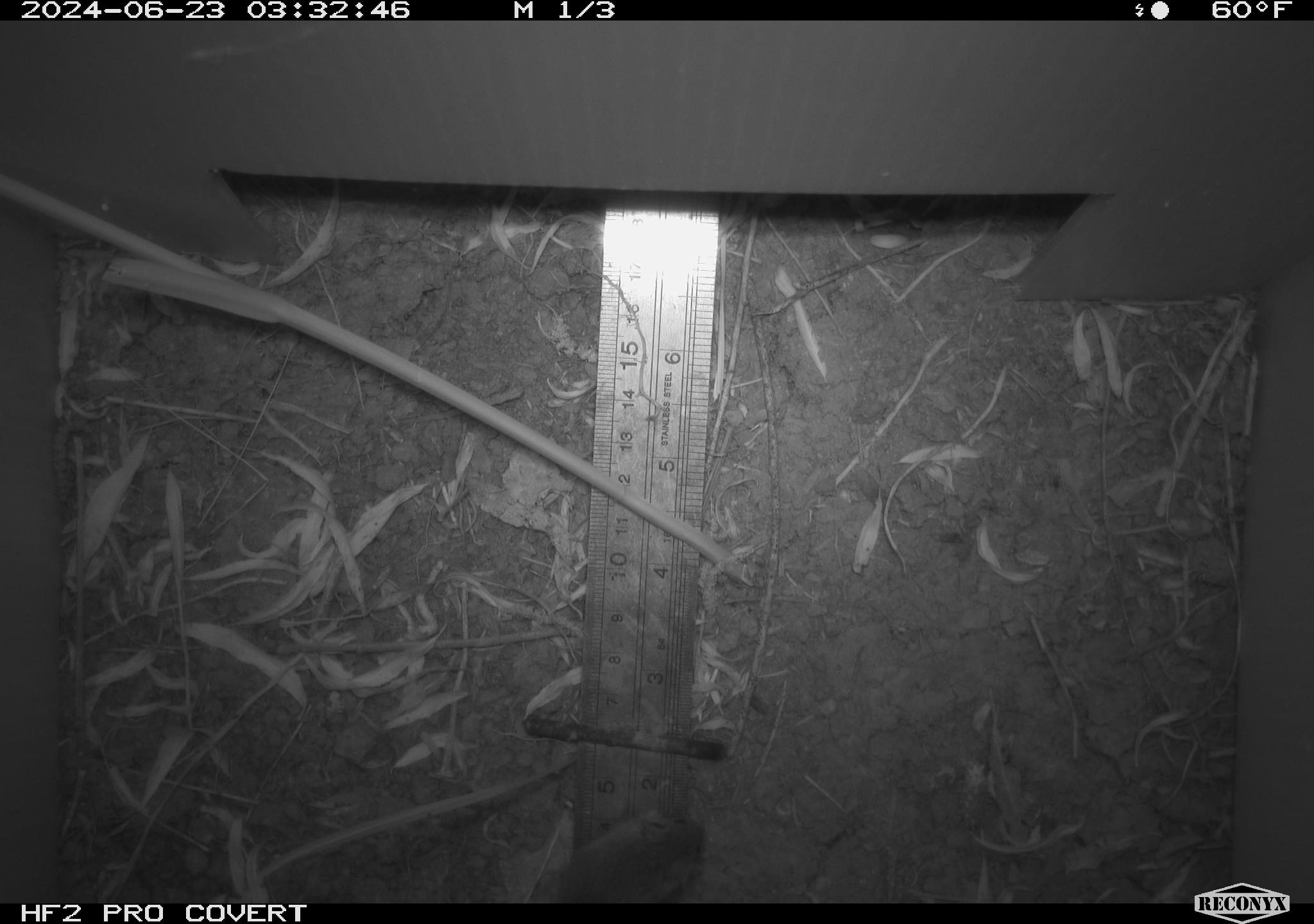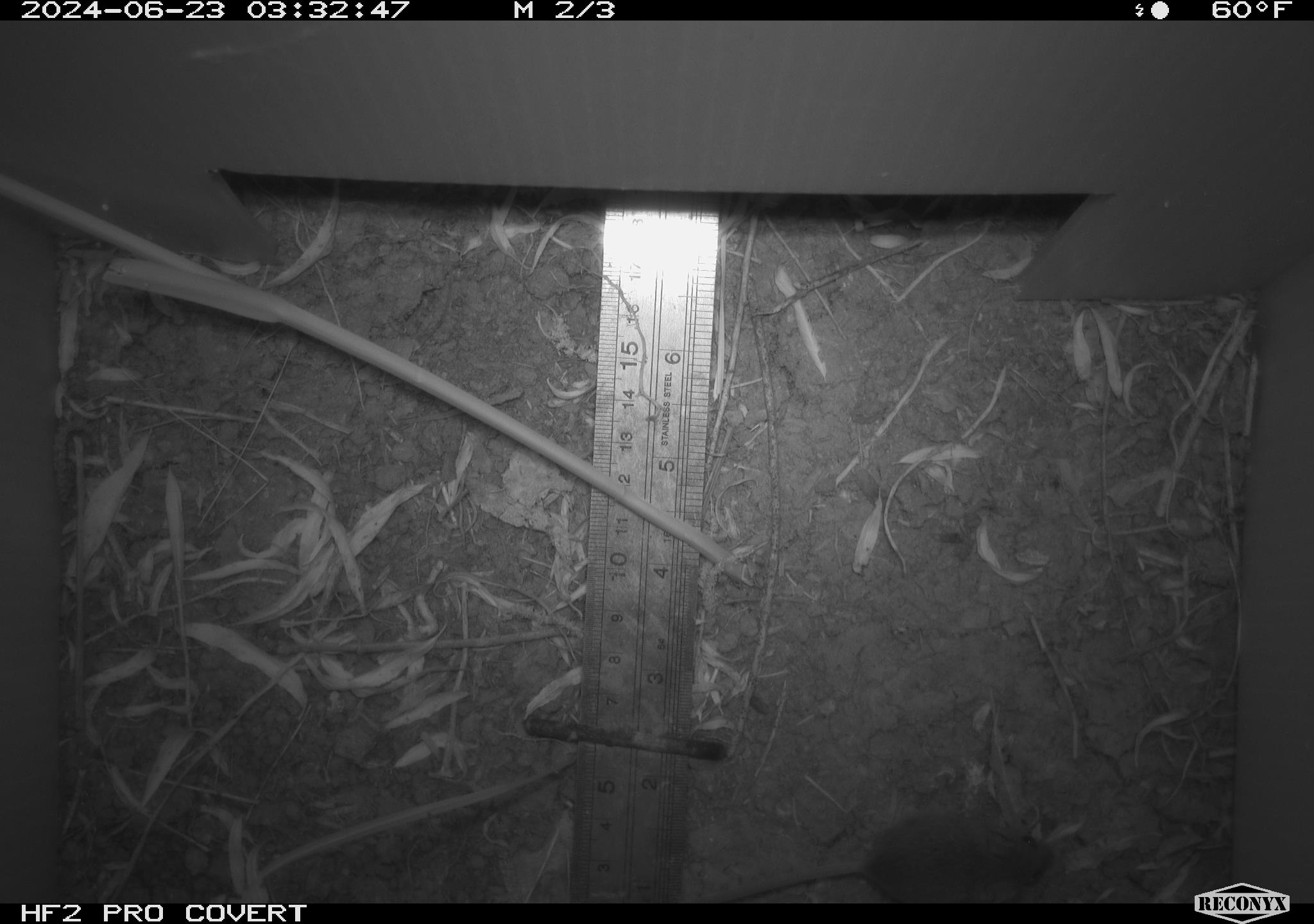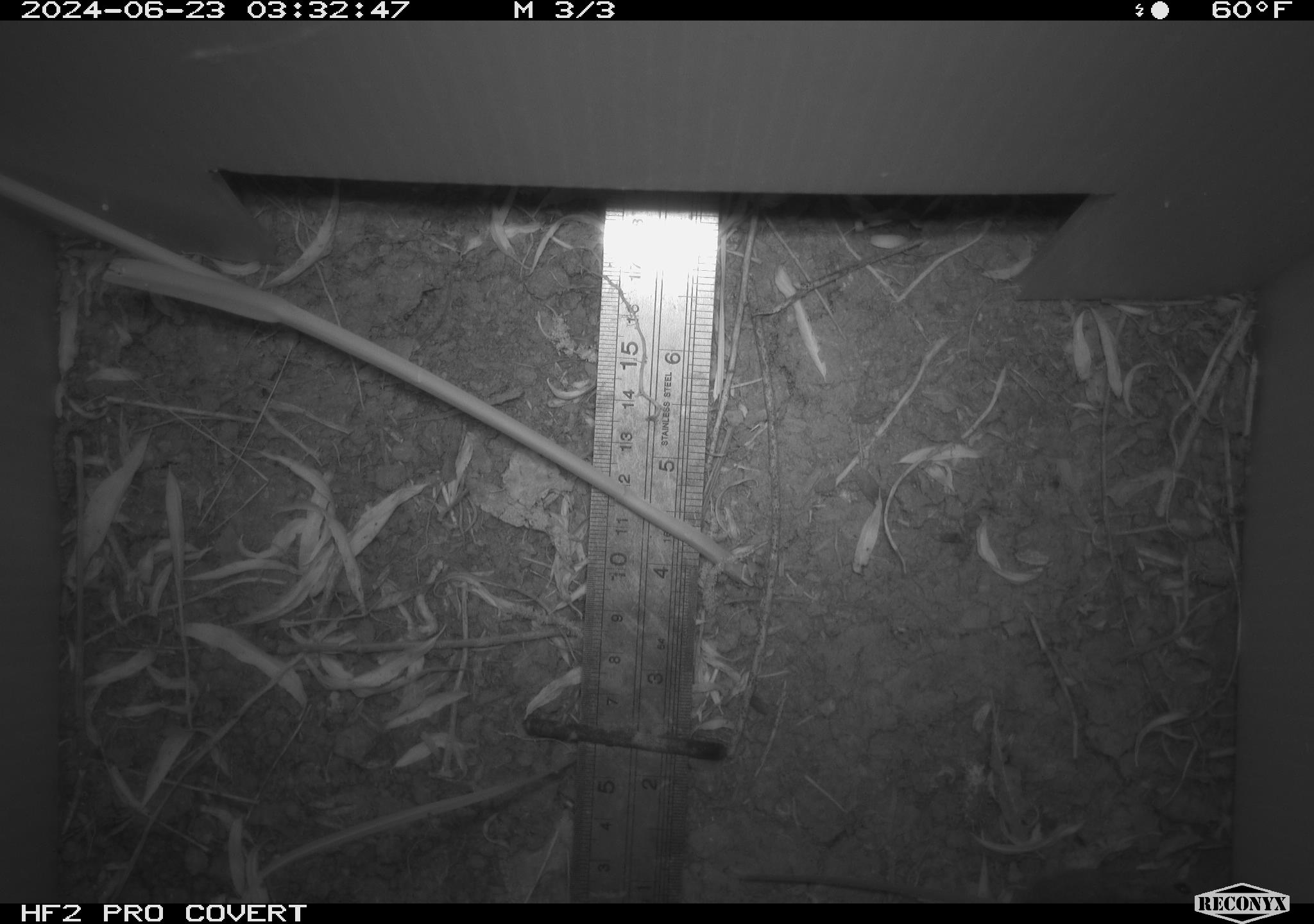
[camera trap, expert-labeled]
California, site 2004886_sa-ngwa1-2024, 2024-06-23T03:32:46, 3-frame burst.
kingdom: Animalia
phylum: Chordata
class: Mammalia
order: Rodentia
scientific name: Rodentia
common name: mouse species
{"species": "mouse species (Rodentia)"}